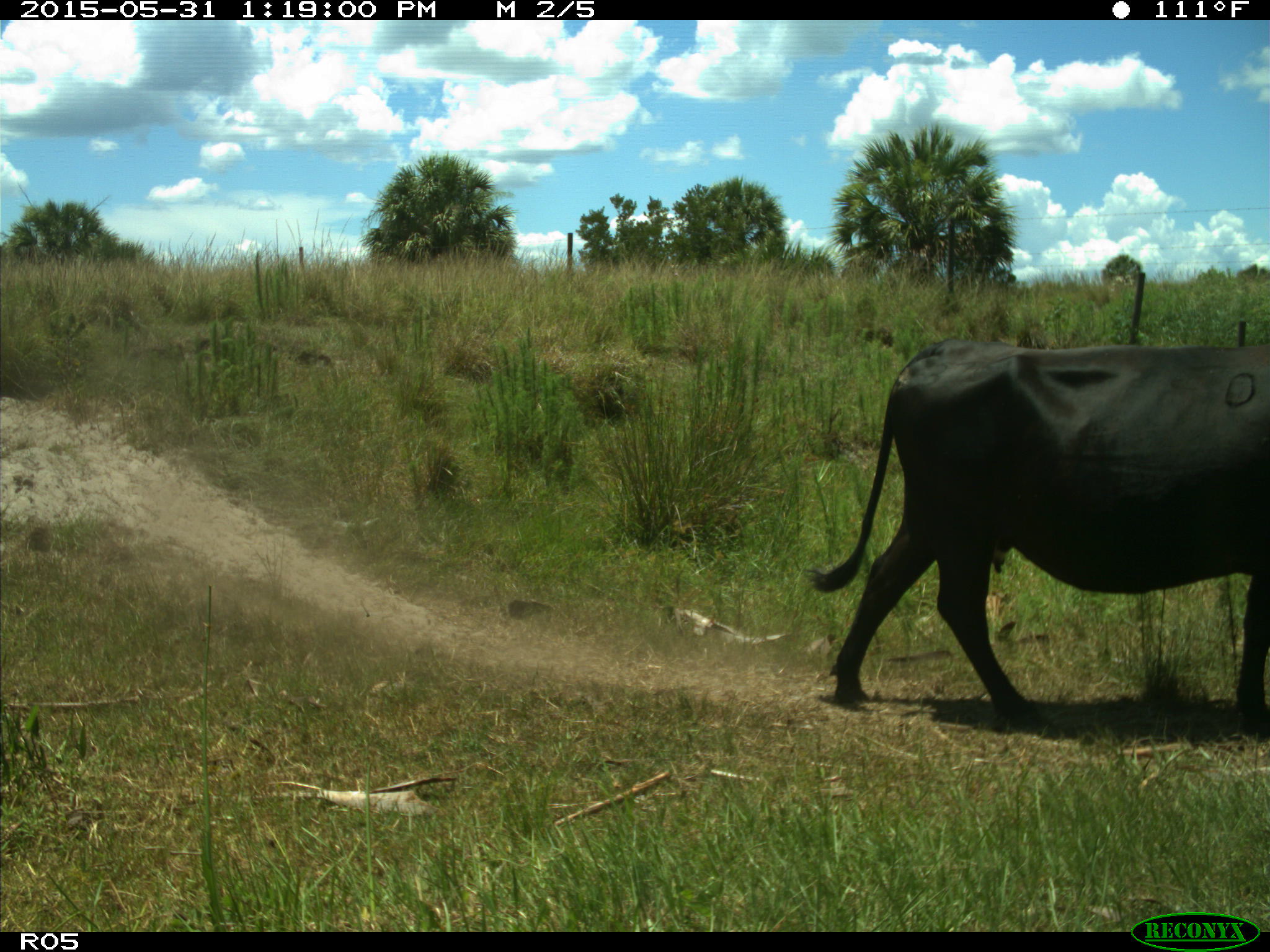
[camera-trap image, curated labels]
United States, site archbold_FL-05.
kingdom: Animalia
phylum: Chordata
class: Mammalia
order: Artiodactyla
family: Bovidae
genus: Bos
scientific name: Bos taurus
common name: domestic cow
Bos taurus (domestic cow).